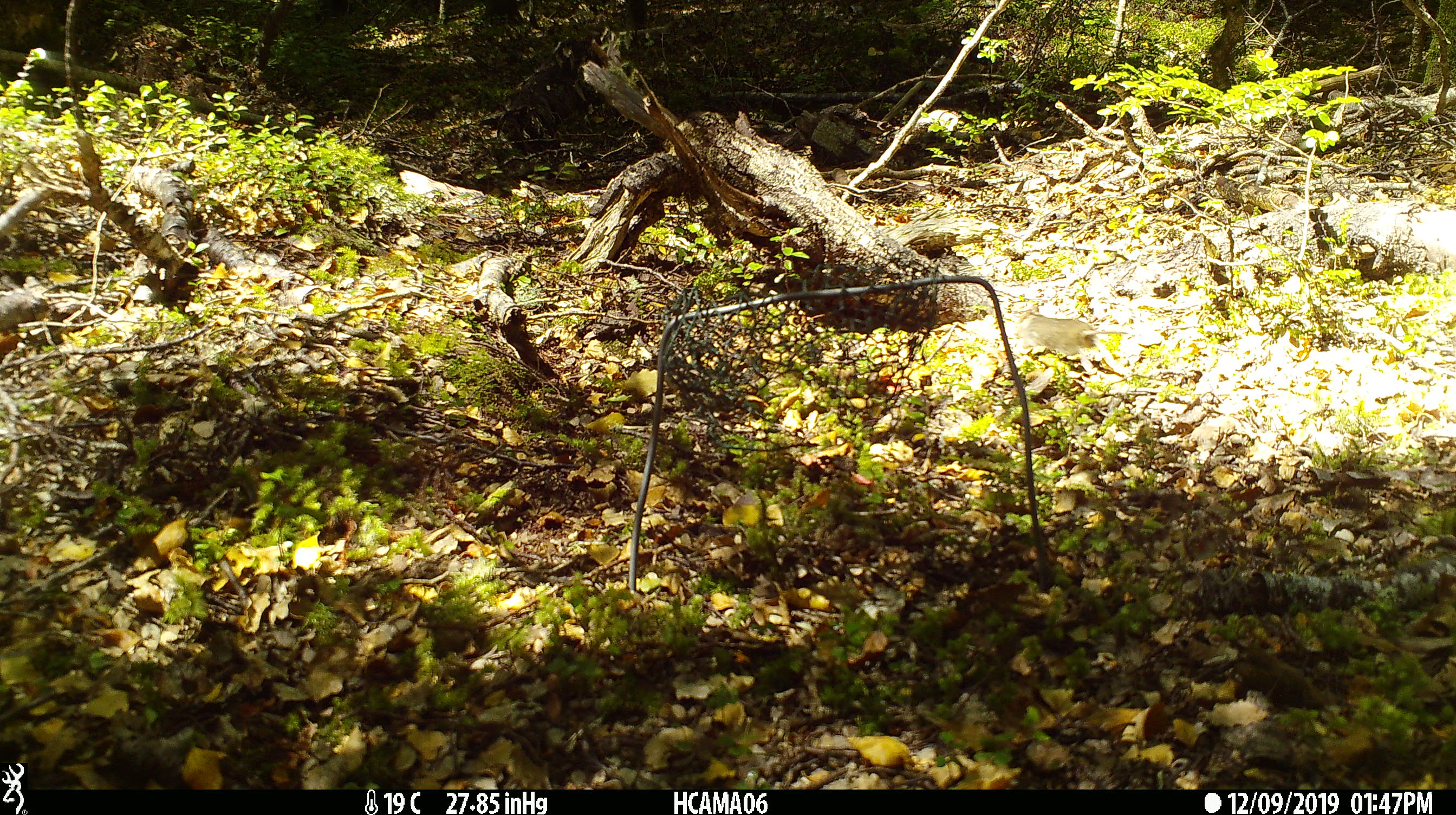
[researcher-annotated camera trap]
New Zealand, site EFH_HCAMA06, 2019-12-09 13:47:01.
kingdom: Animalia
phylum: Chordata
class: Mammalia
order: Rodentia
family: Muridae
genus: Mus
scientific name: Mus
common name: mouse